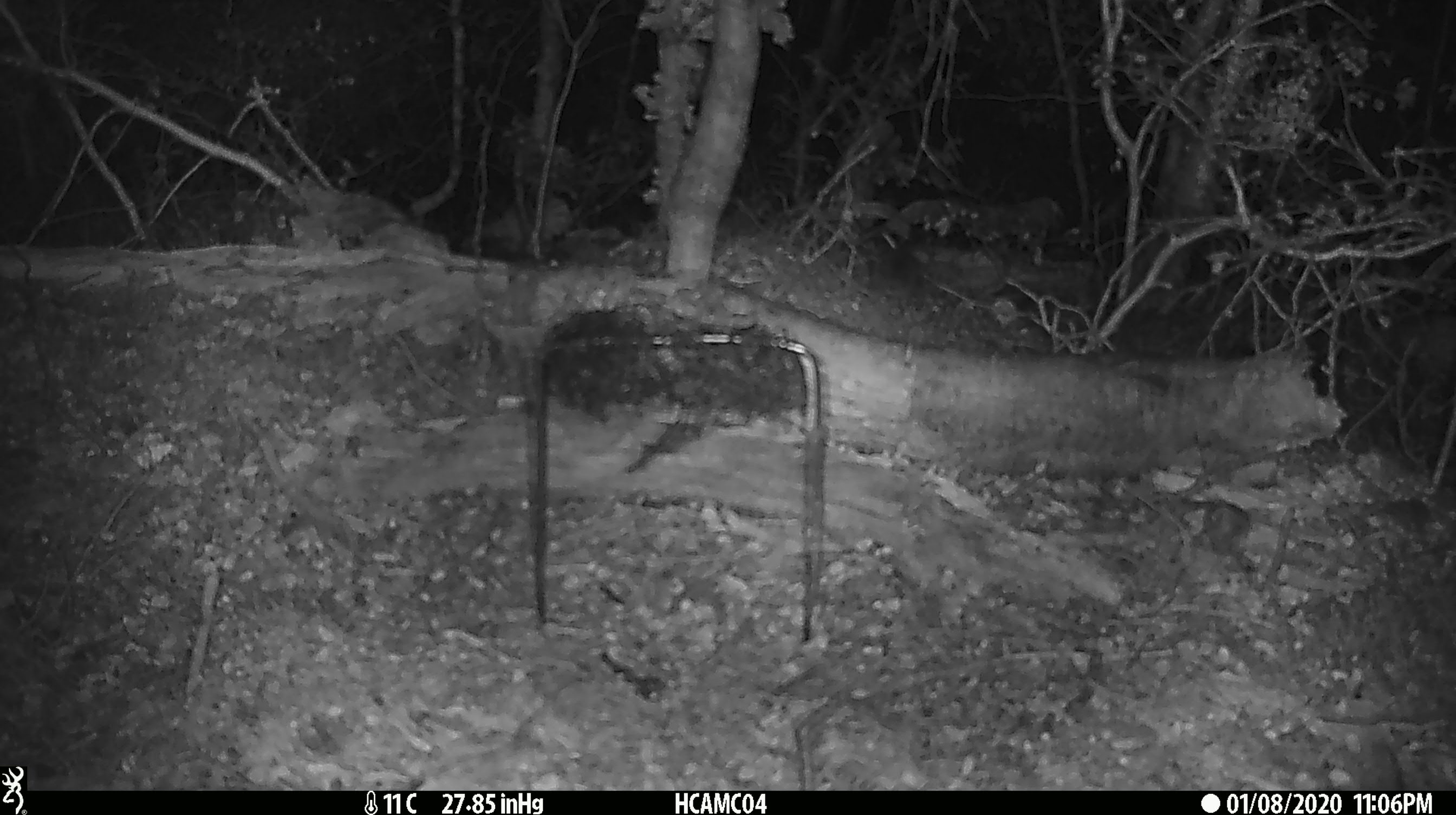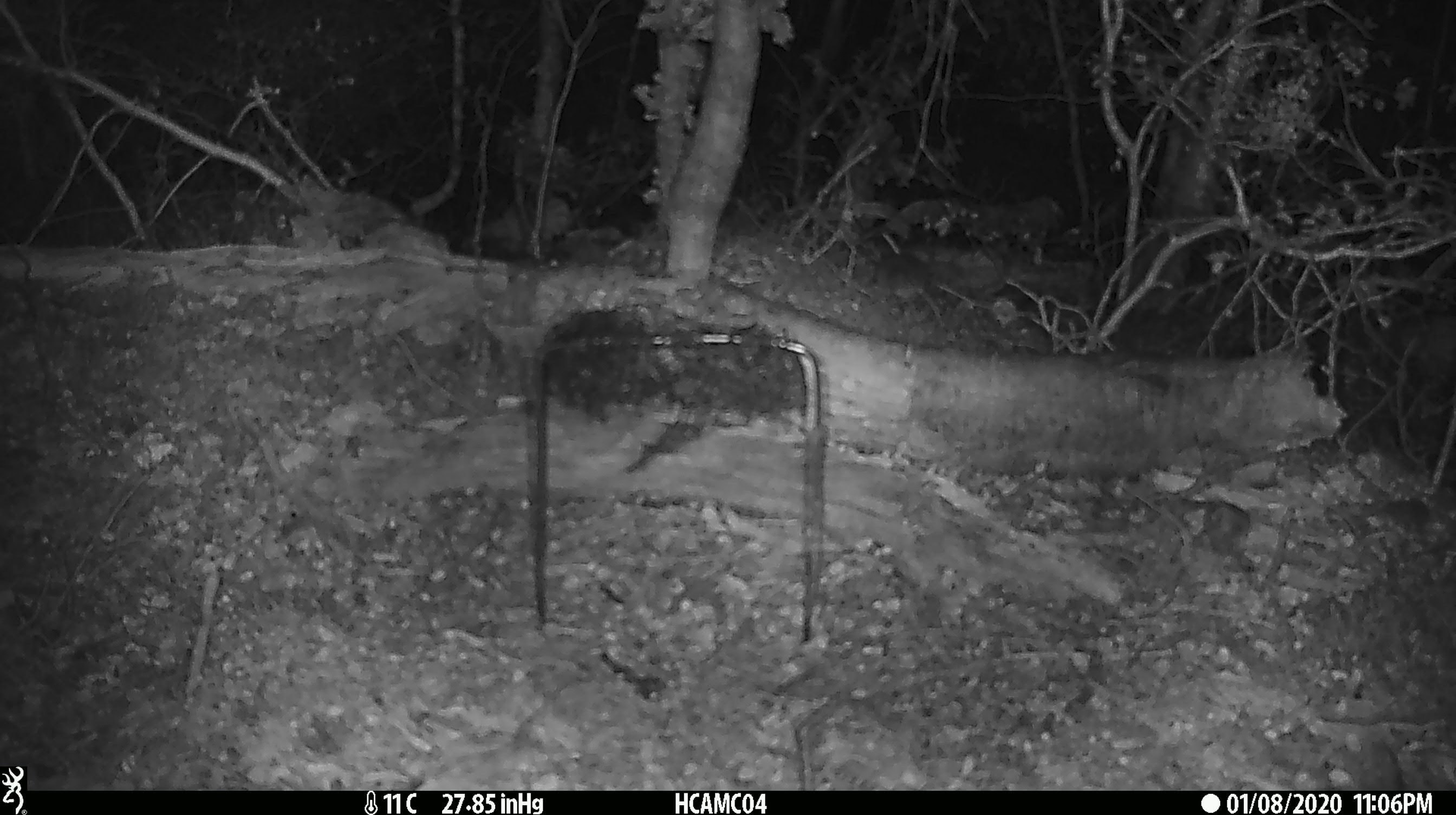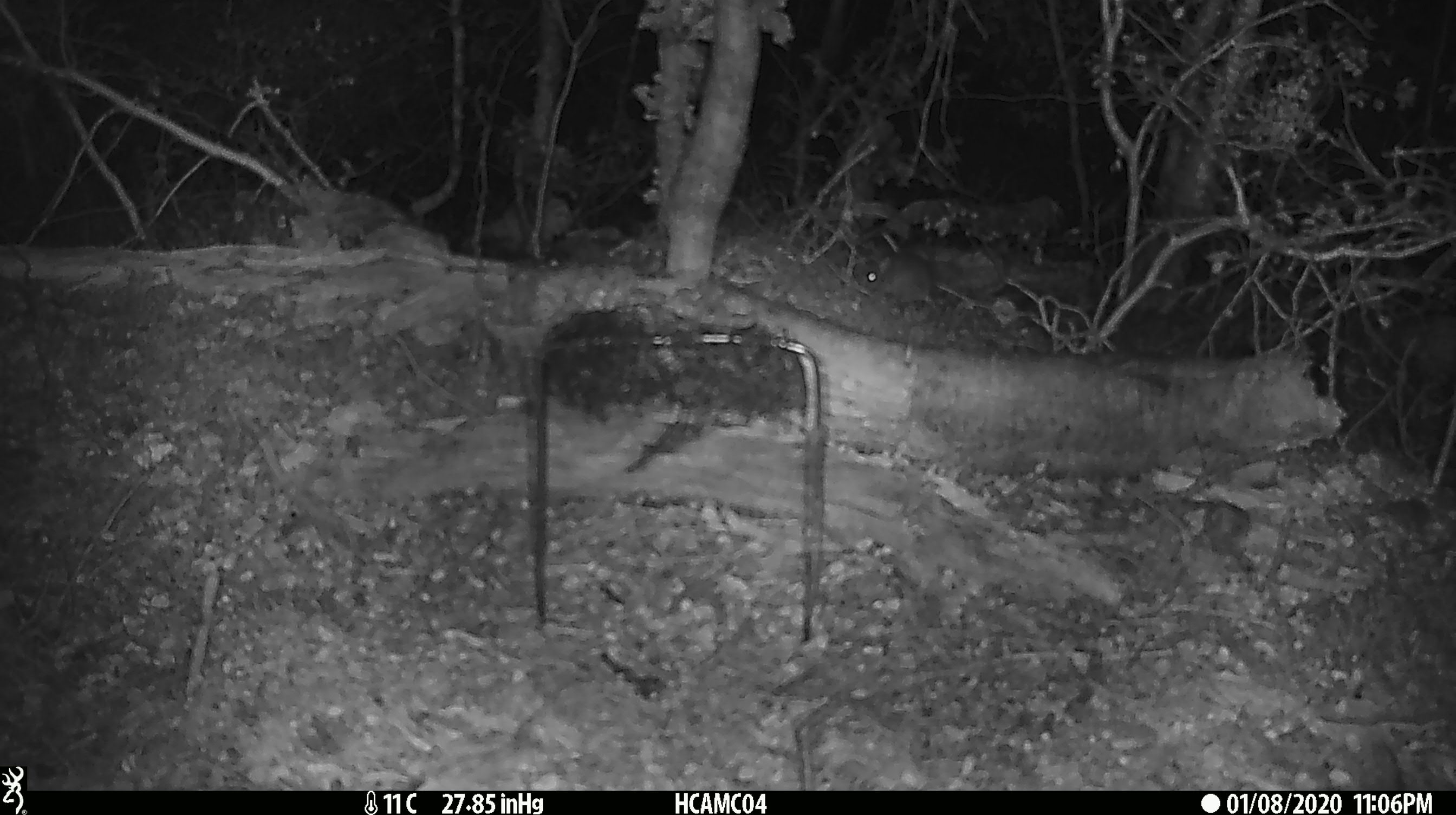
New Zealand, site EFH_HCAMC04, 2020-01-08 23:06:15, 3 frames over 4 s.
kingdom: Animalia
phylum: Chordata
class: Mammalia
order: Rodentia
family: Muridae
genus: Mus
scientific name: Mus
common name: mouse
Mouse (Mus).